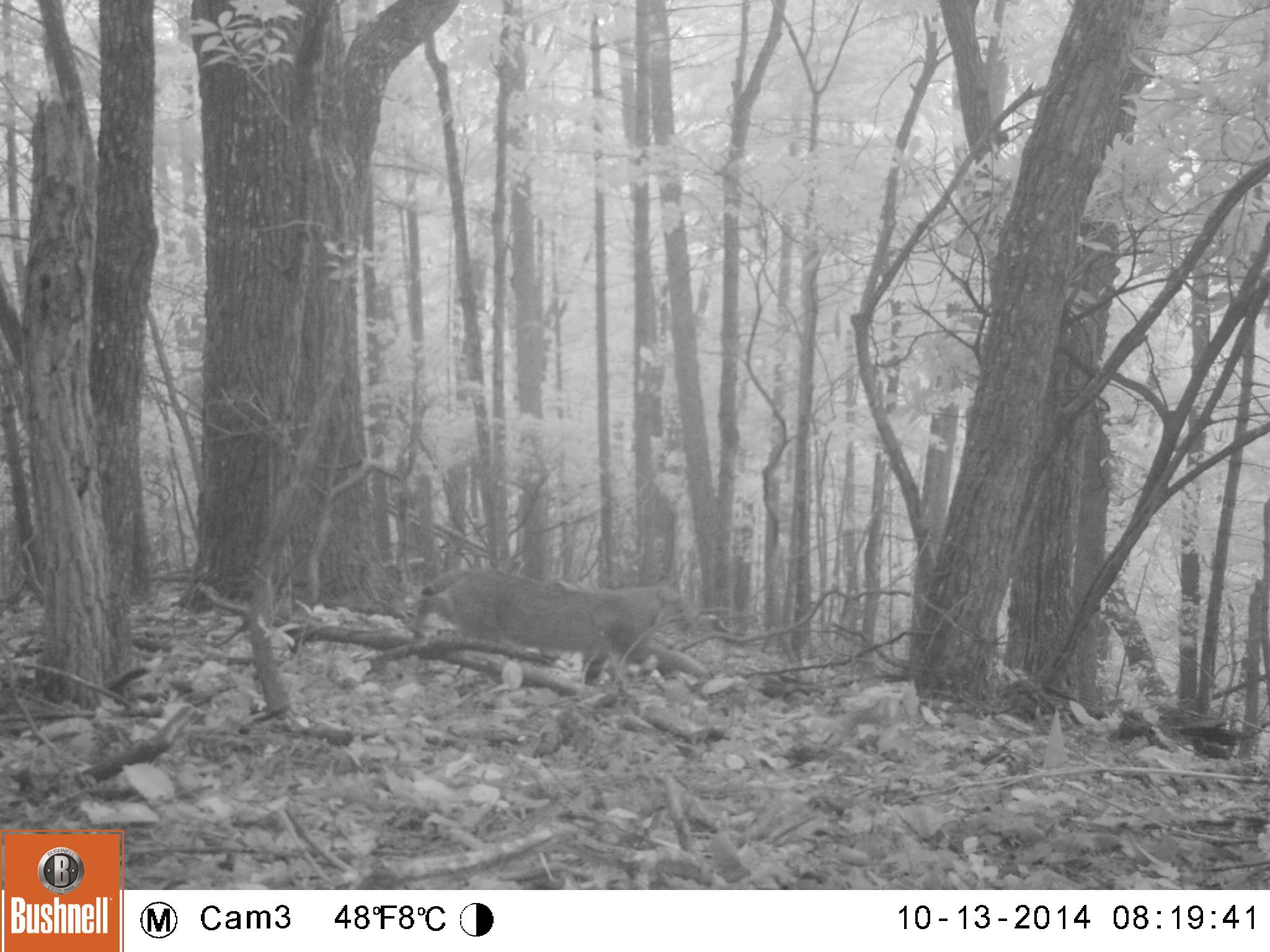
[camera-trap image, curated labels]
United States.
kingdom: Animalia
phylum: Chordata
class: Mammalia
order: Carnivora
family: Felidae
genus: Lynx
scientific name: Lynx rufus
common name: bobcat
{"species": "Bobcat (Lynx rufus)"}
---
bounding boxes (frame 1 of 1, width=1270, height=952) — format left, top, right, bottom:
Bobcat: 388, 559, 728, 705